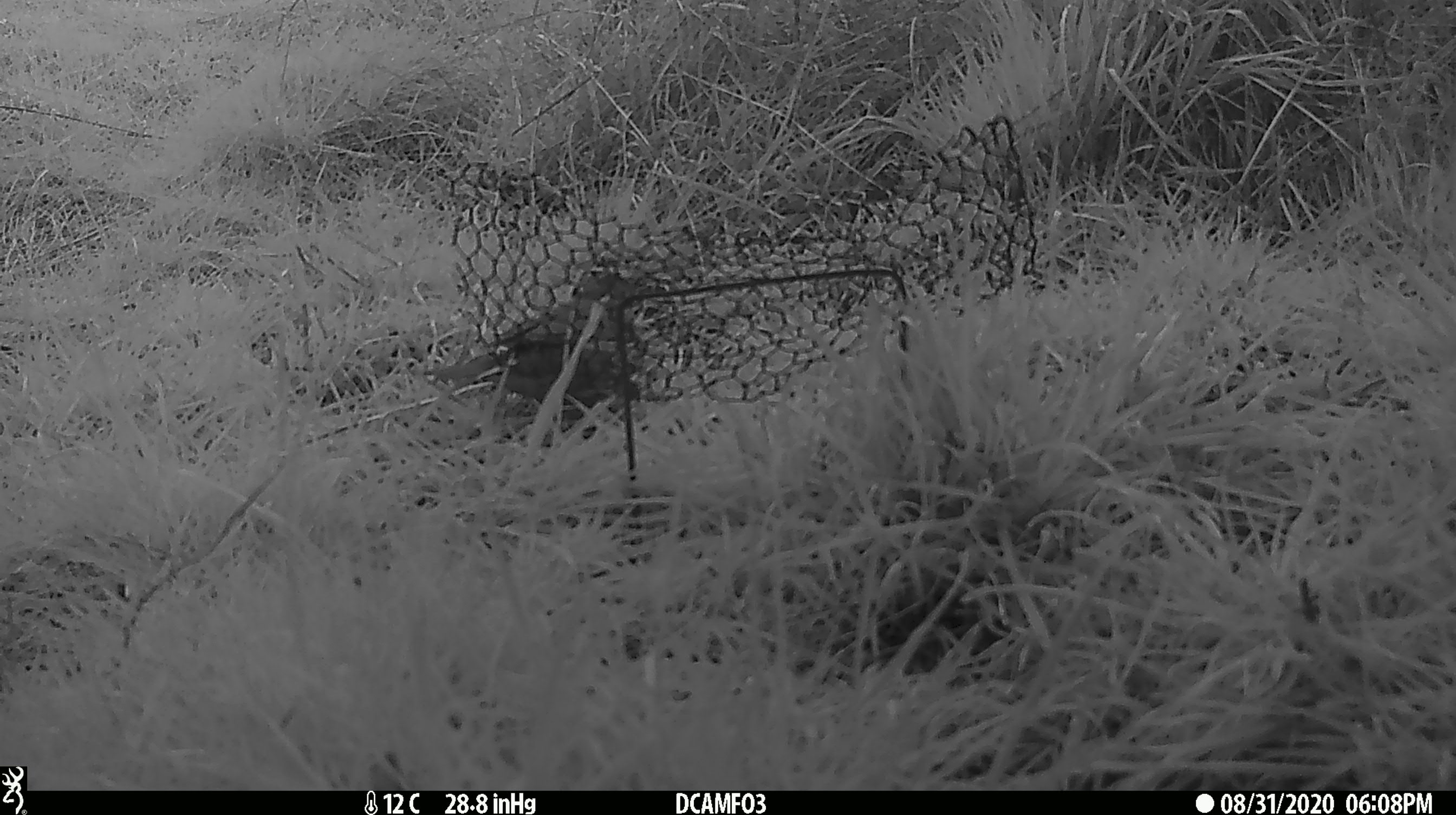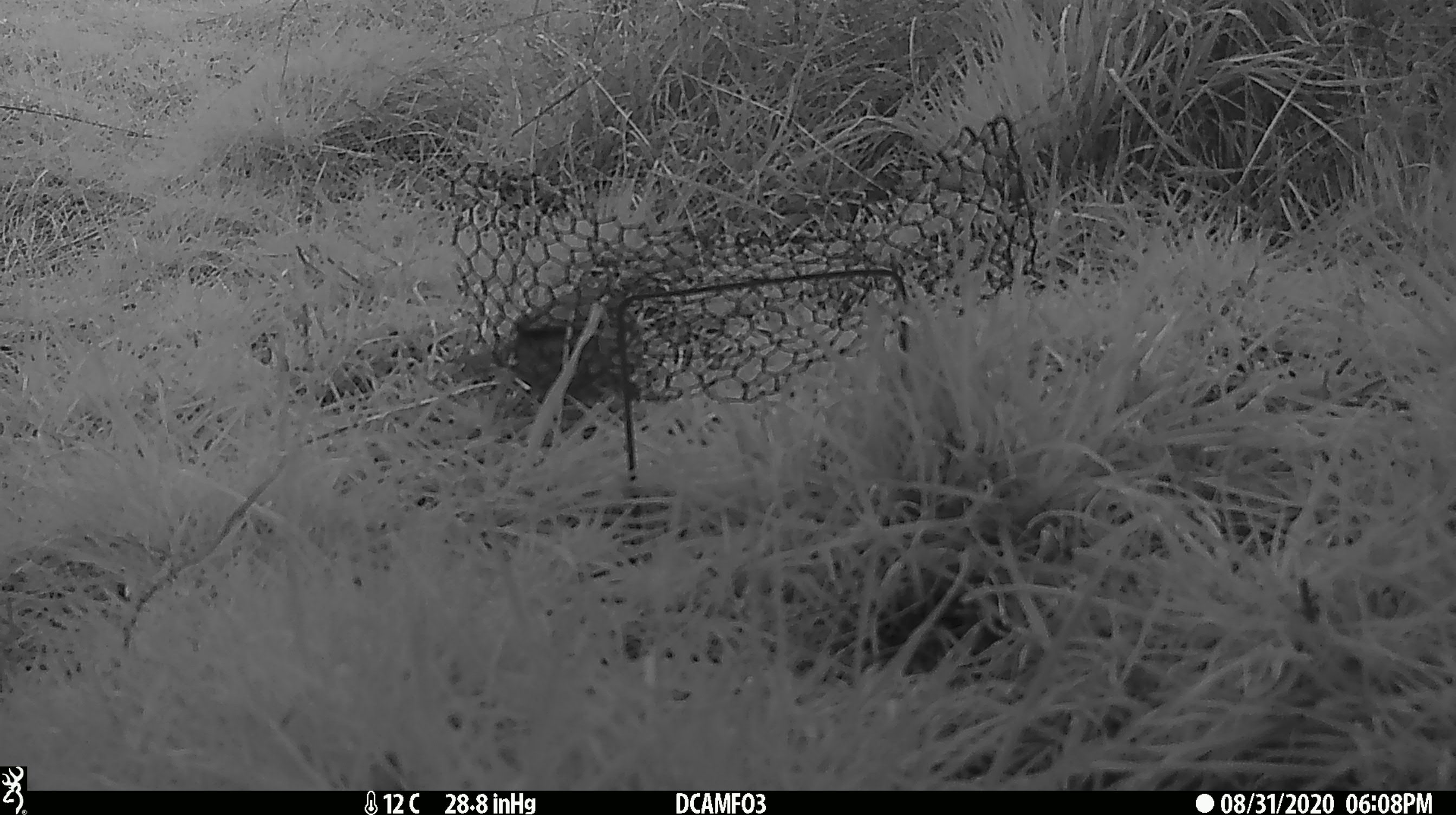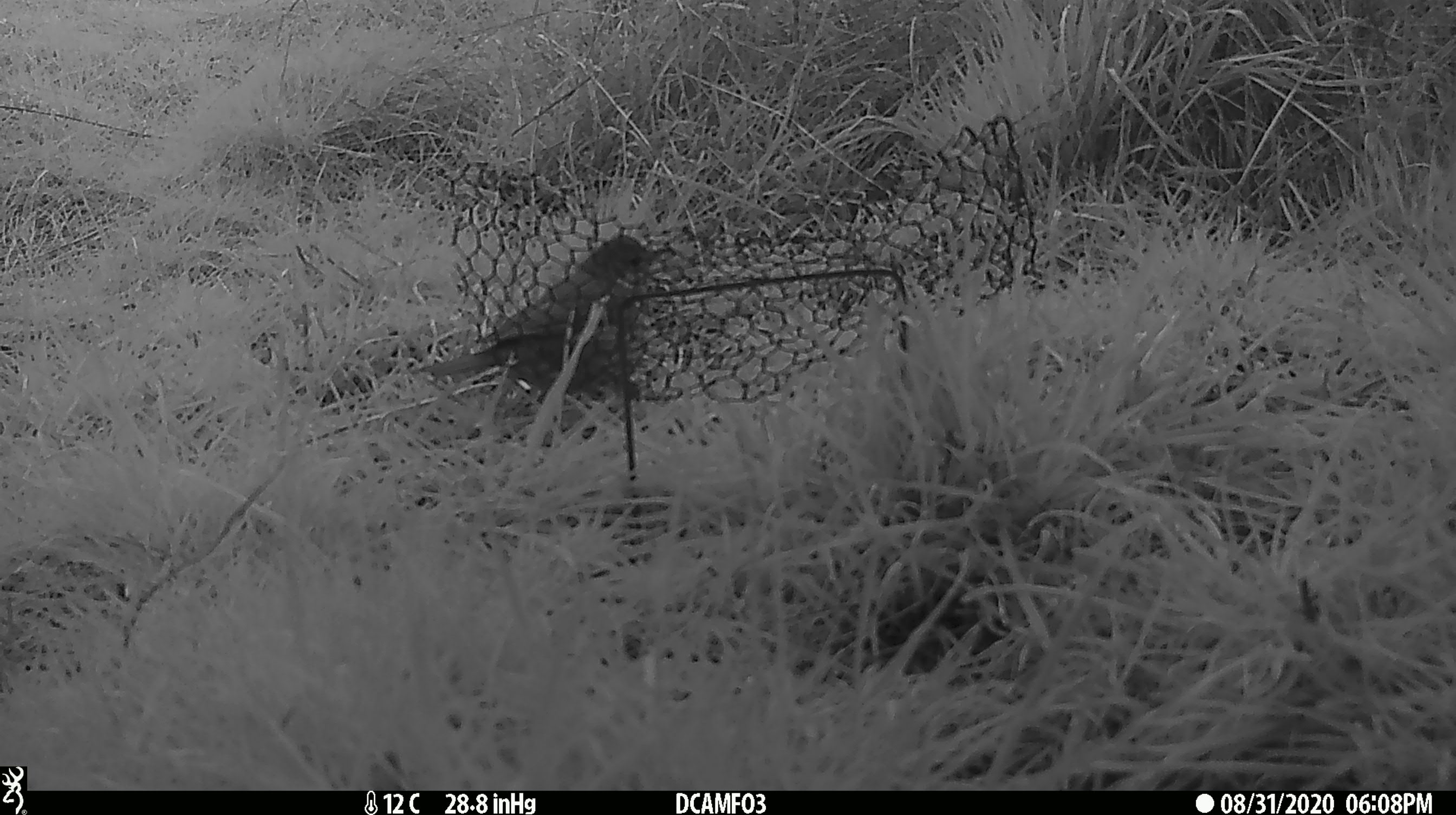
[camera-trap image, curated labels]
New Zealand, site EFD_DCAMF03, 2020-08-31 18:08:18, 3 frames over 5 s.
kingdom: Animalia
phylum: Chordata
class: Aves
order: Passeriformes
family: Turdidae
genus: Turdus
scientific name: Turdus philomelos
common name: song thrush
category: thrush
Thrush (song thrush) (Turdus philomelos).